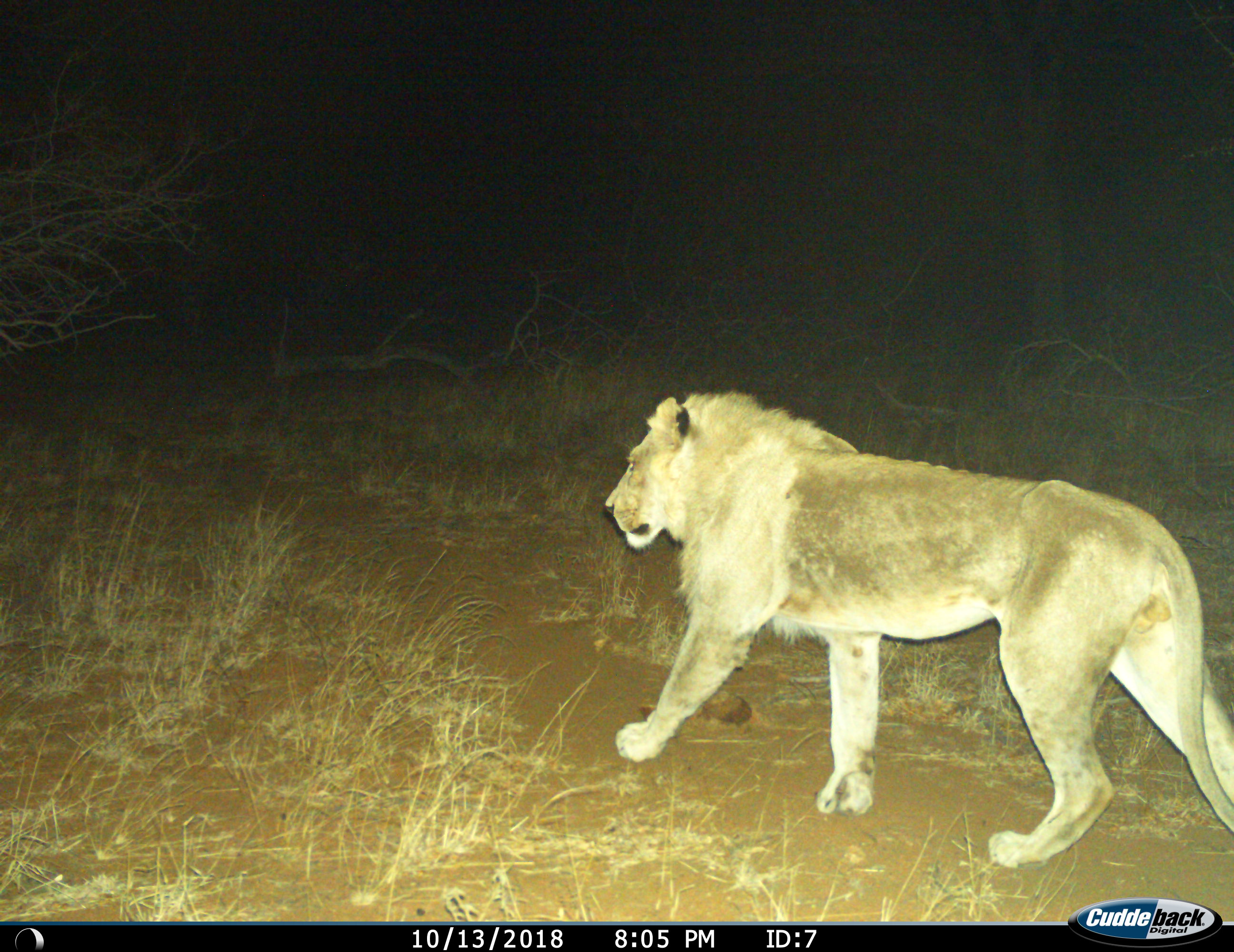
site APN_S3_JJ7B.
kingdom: Animalia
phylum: Chordata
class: Mammalia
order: Carnivora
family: Felidae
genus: Panthera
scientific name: Panthera leo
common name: lion male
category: lionmale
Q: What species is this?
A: Lionmale (lion male) (Panthera leo).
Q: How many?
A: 1.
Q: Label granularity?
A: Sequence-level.